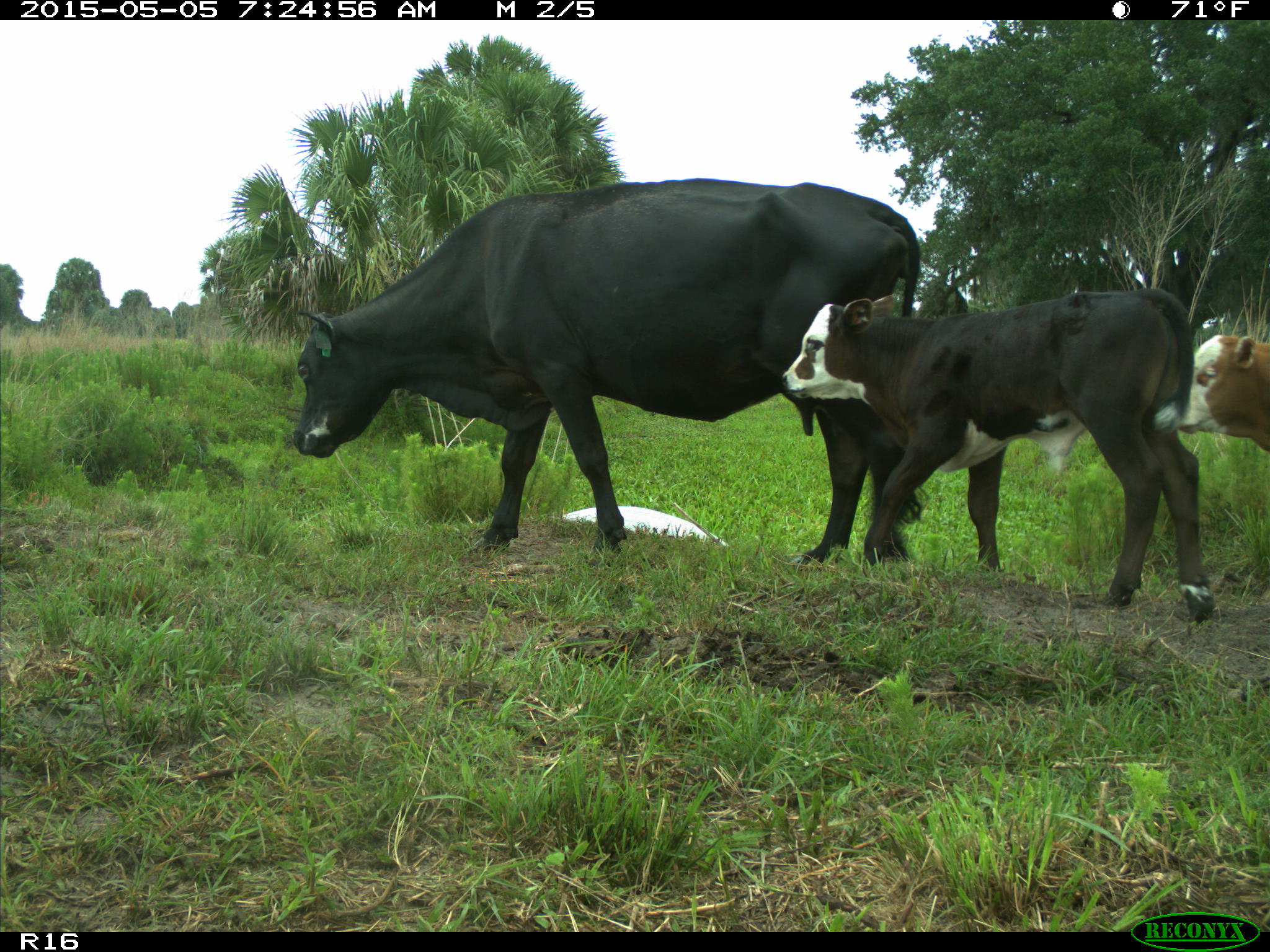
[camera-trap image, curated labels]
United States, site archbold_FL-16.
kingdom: Animalia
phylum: Chordata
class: Mammalia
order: Artiodactyla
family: Bovidae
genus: Bos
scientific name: Bos taurus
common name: domestic cow